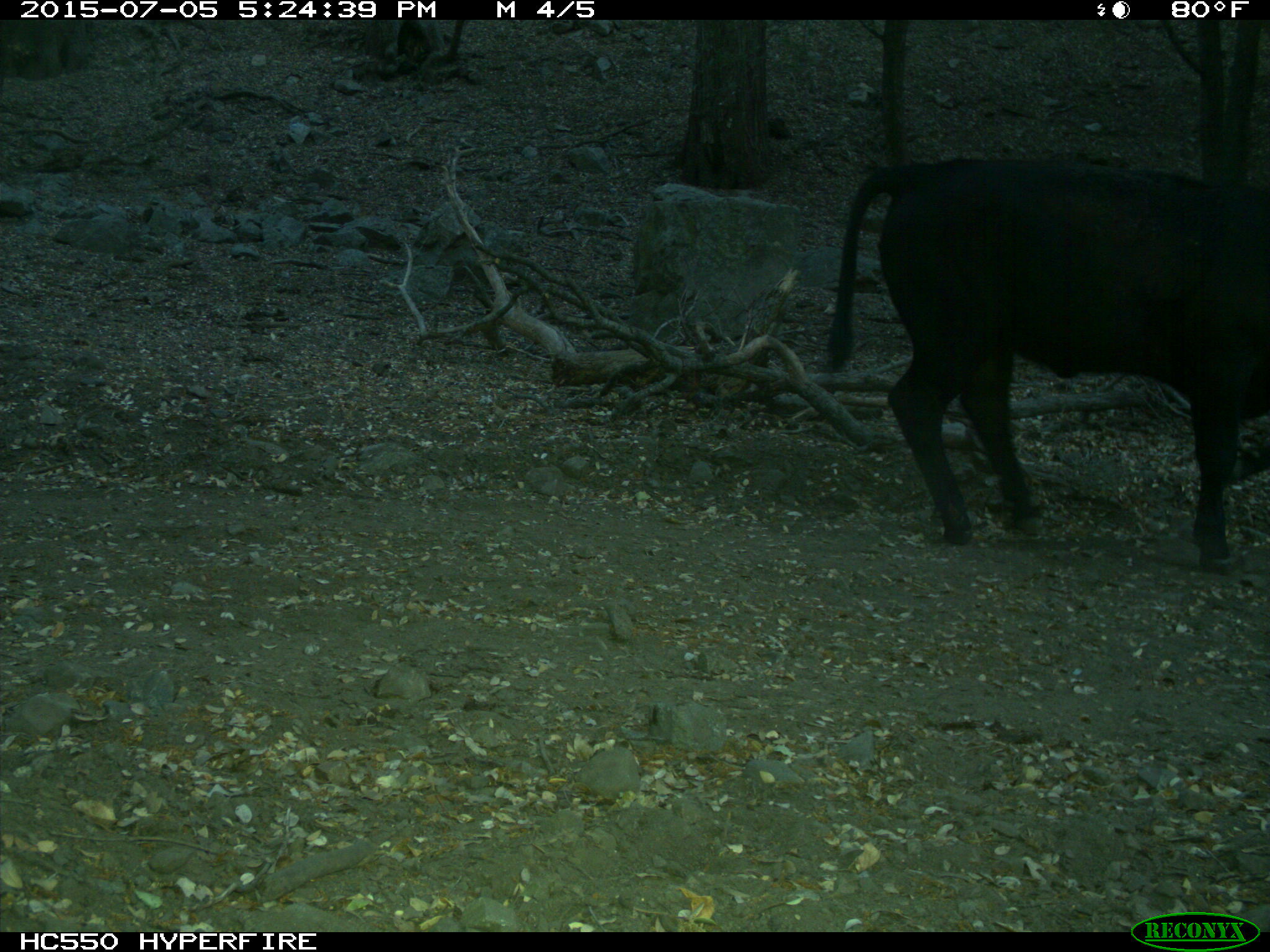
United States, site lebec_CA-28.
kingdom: Animalia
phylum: Chordata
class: Mammalia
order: Artiodactyla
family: Bovidae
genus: Bos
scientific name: Bos taurus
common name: domestic cow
Bos taurus (domestic cow).